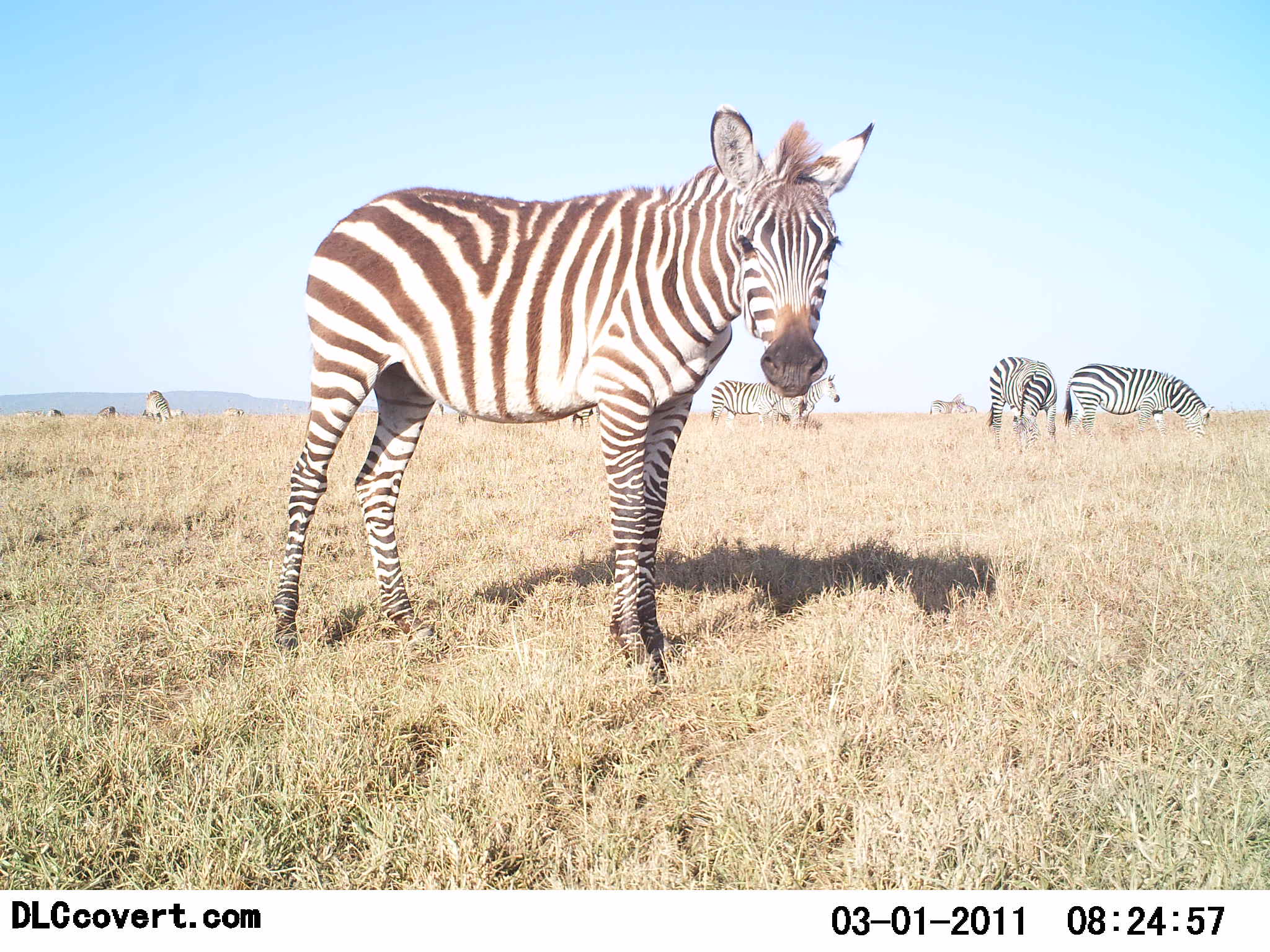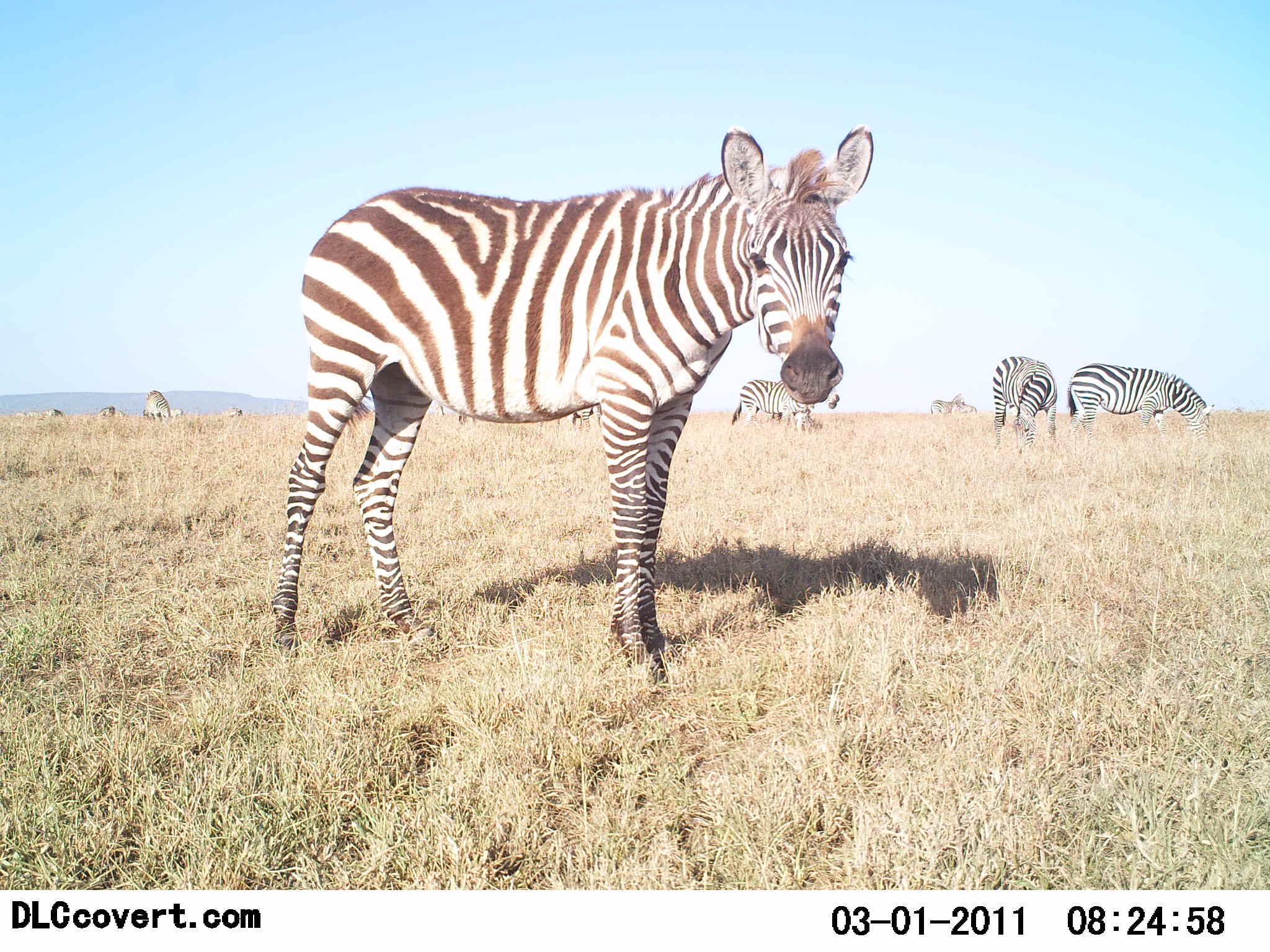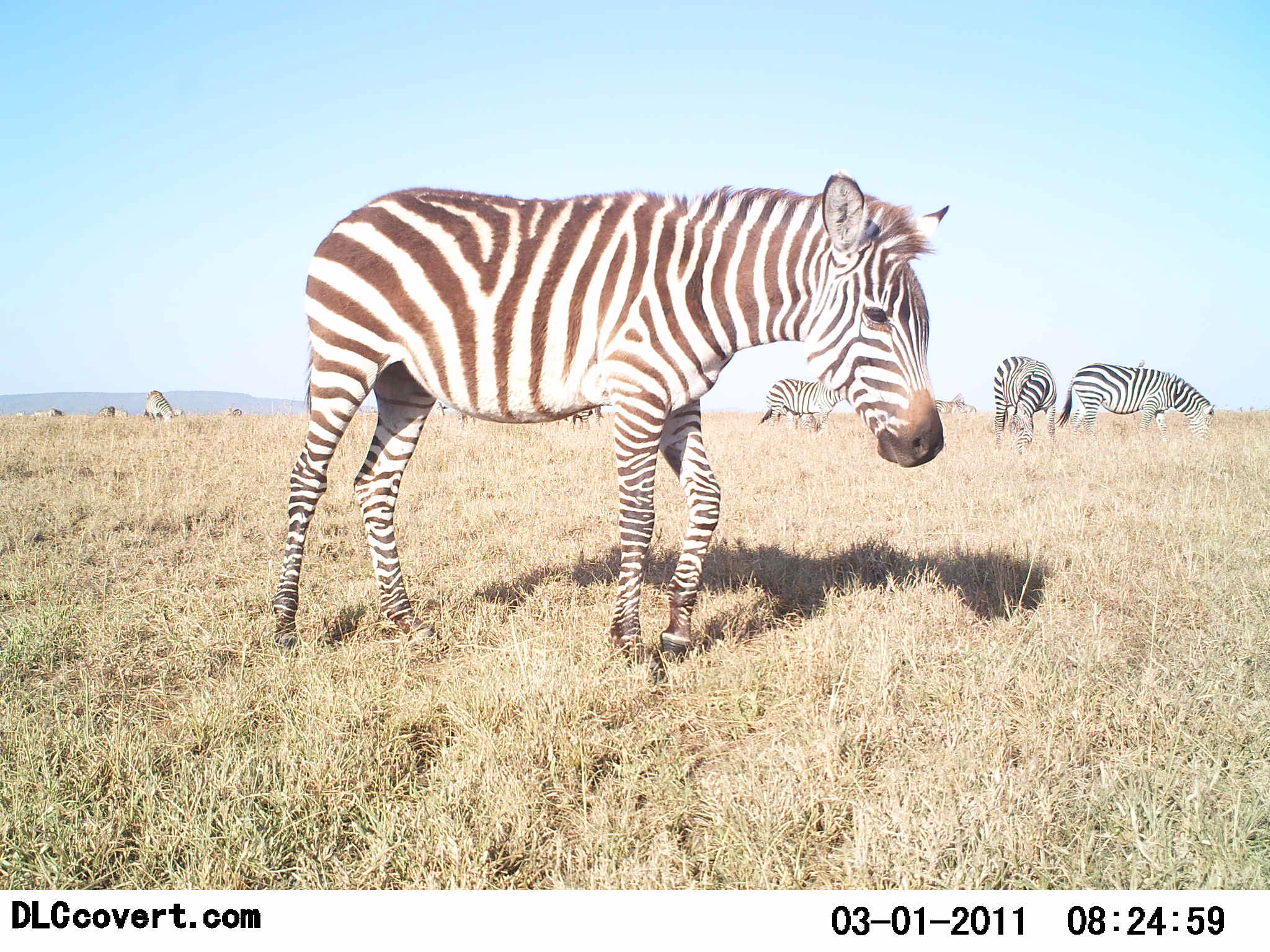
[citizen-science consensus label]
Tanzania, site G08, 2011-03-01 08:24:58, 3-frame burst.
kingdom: Animalia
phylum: Chordata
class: Mammalia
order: Perissodactyla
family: Equidae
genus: Equus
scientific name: Equus quagga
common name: plains zebra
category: zebra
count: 7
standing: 64%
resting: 9%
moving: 36%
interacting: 0%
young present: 18%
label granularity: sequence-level